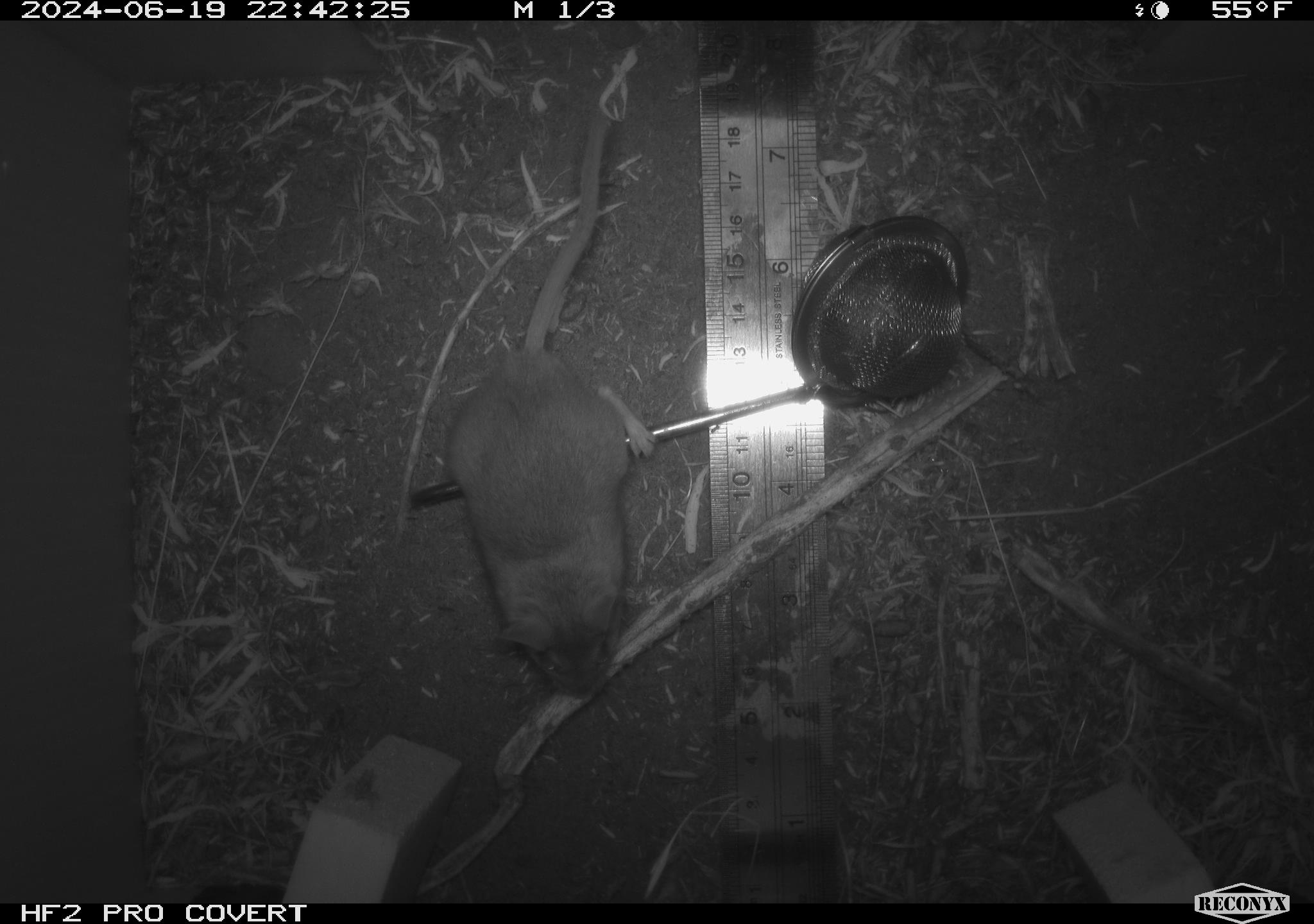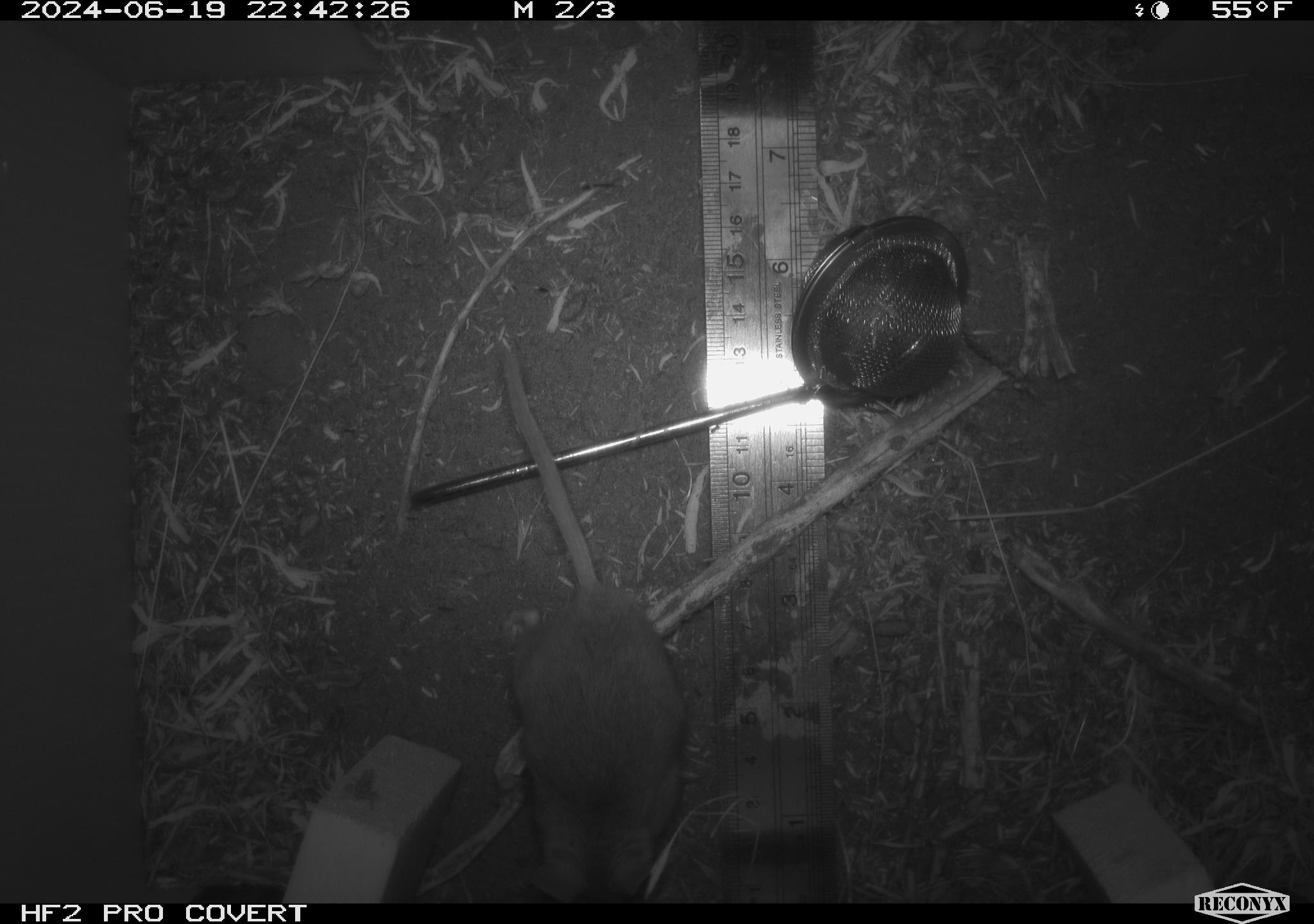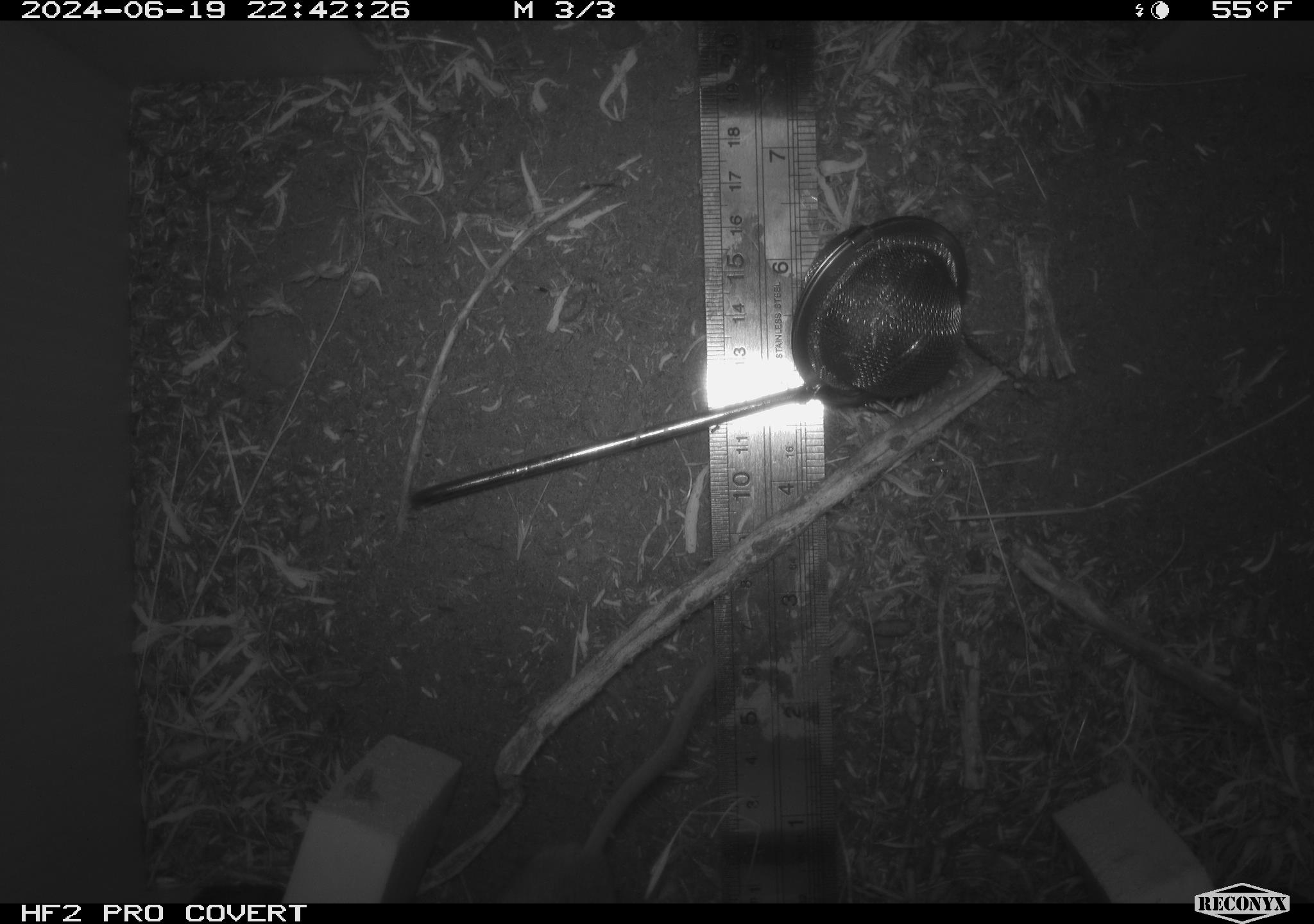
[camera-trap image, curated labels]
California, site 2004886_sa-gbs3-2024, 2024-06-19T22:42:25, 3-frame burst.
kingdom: Animalia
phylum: Chordata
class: Mammalia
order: Rodentia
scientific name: Rodentia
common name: mouse species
Mouse species (Rodentia).